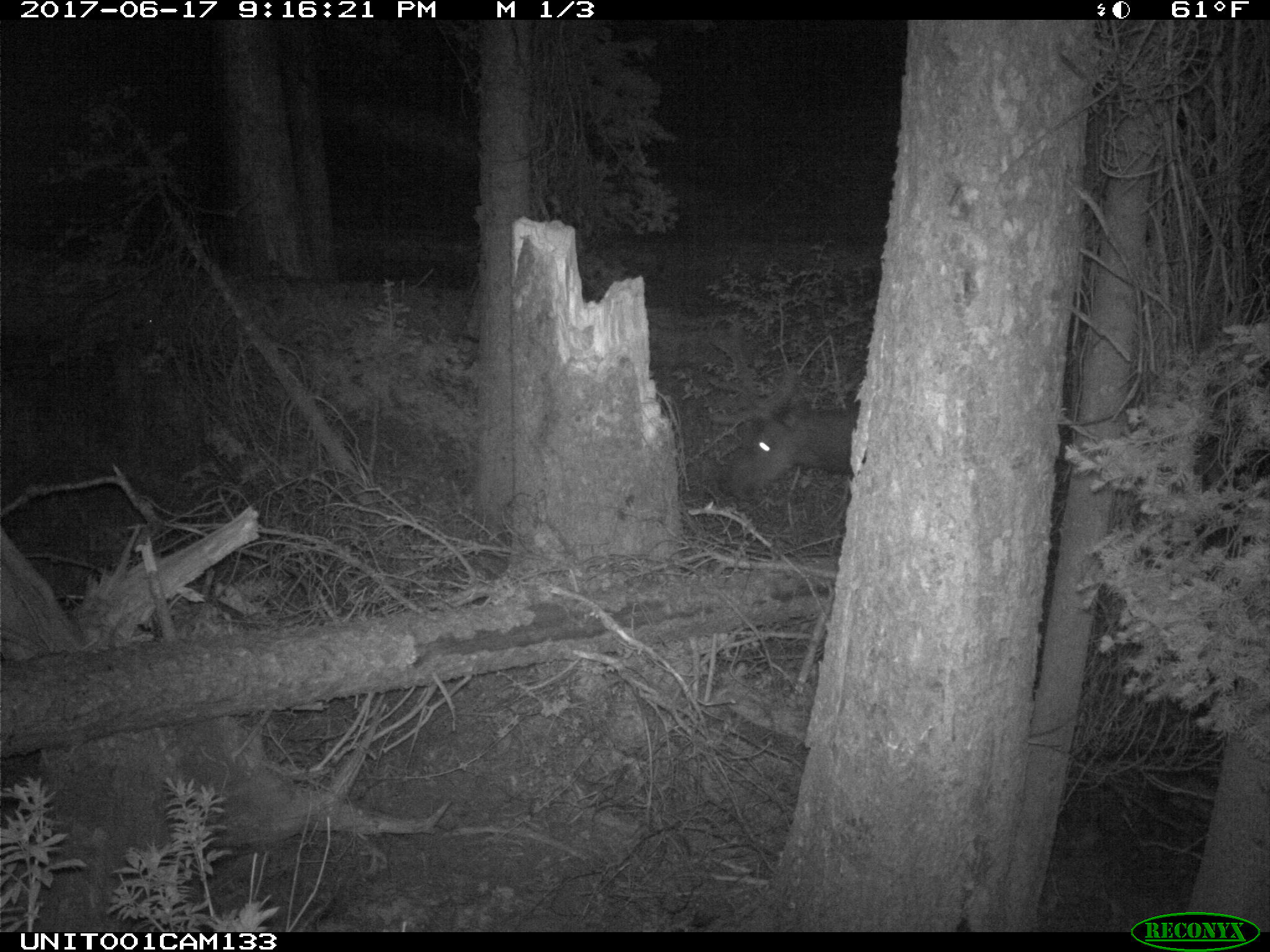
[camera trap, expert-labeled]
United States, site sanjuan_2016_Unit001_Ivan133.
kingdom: Animalia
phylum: Chordata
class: Mammalia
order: Artiodactyla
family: Cervidae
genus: Cervus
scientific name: Cervus elaphus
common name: red deer